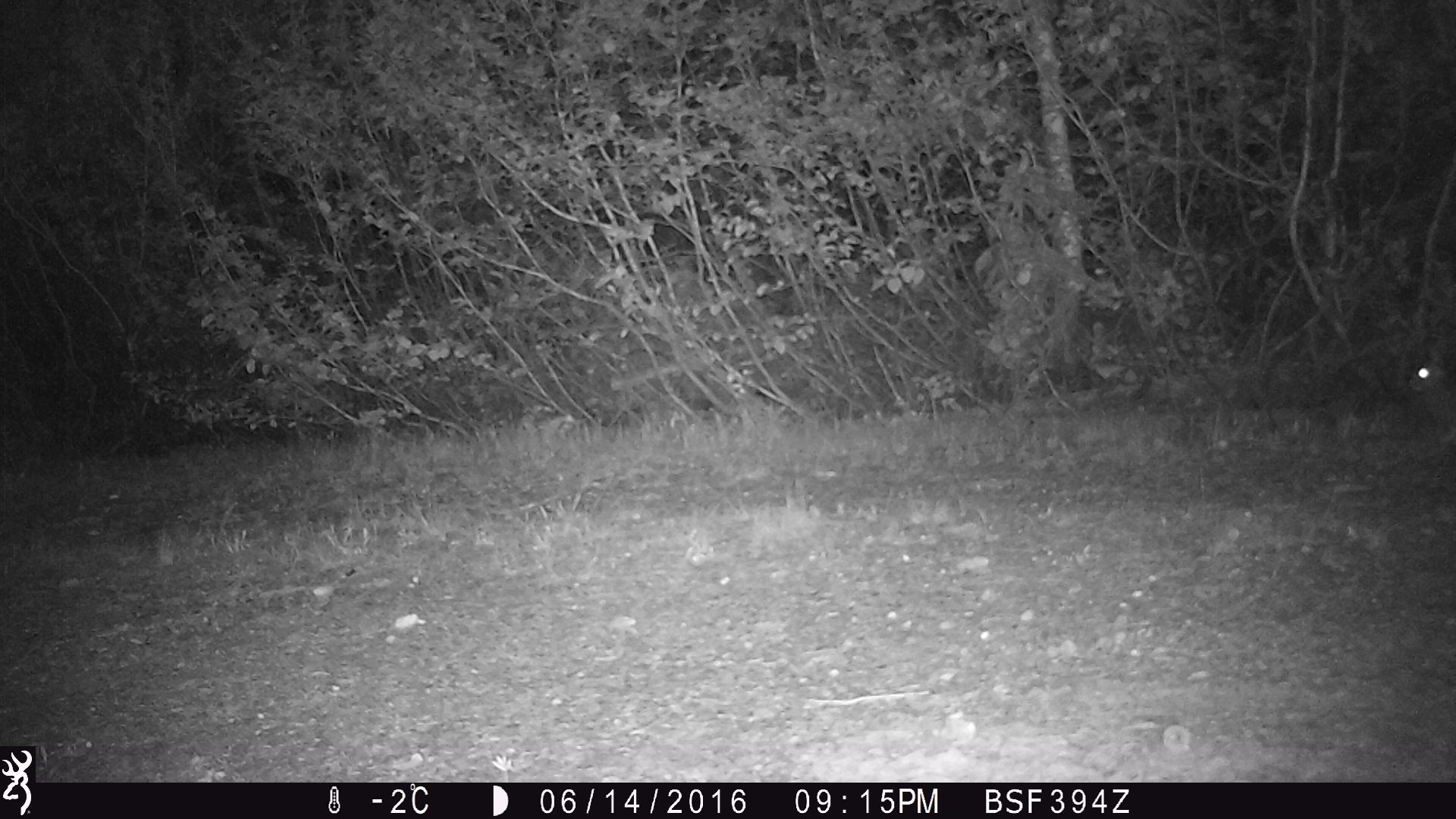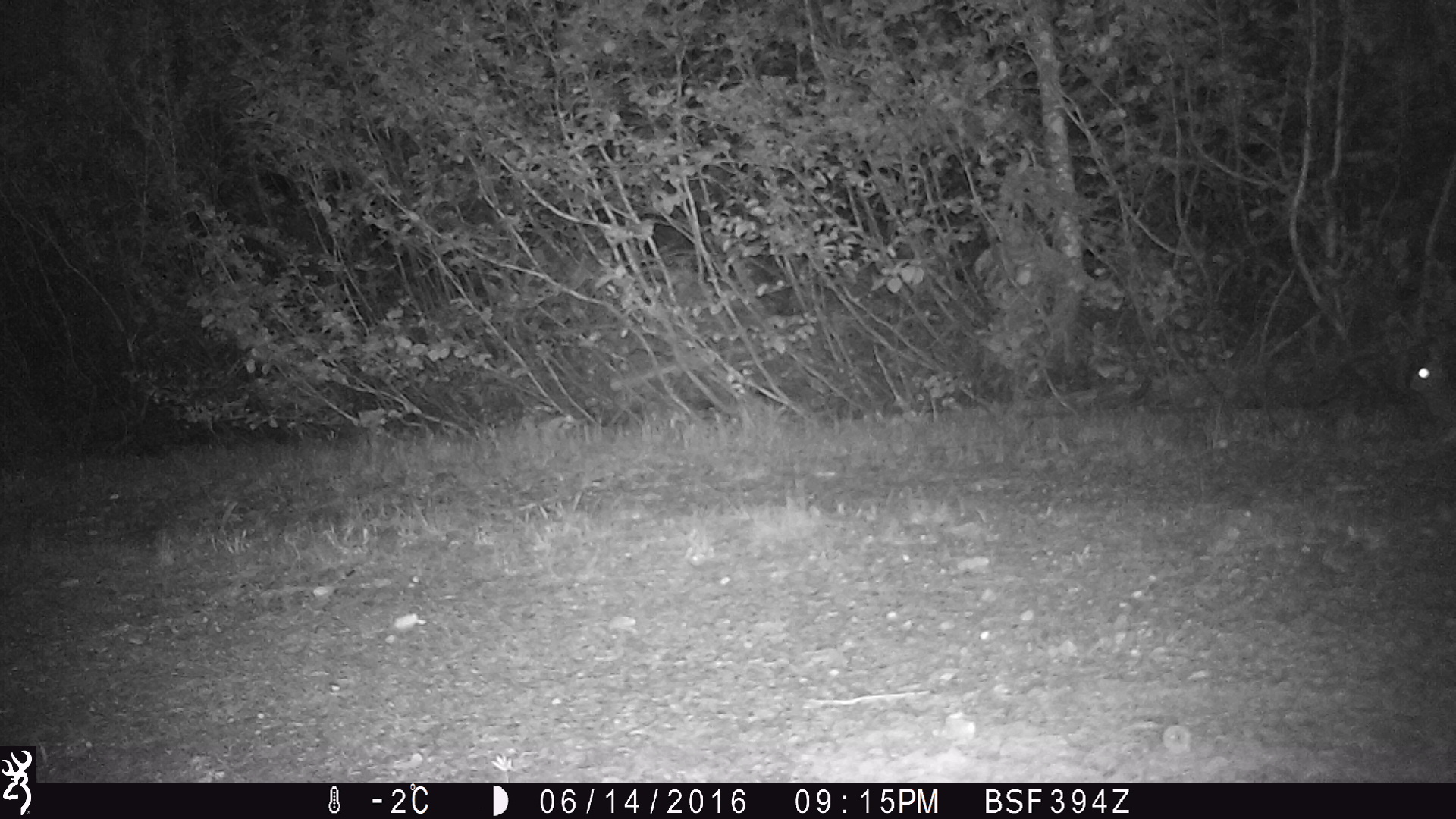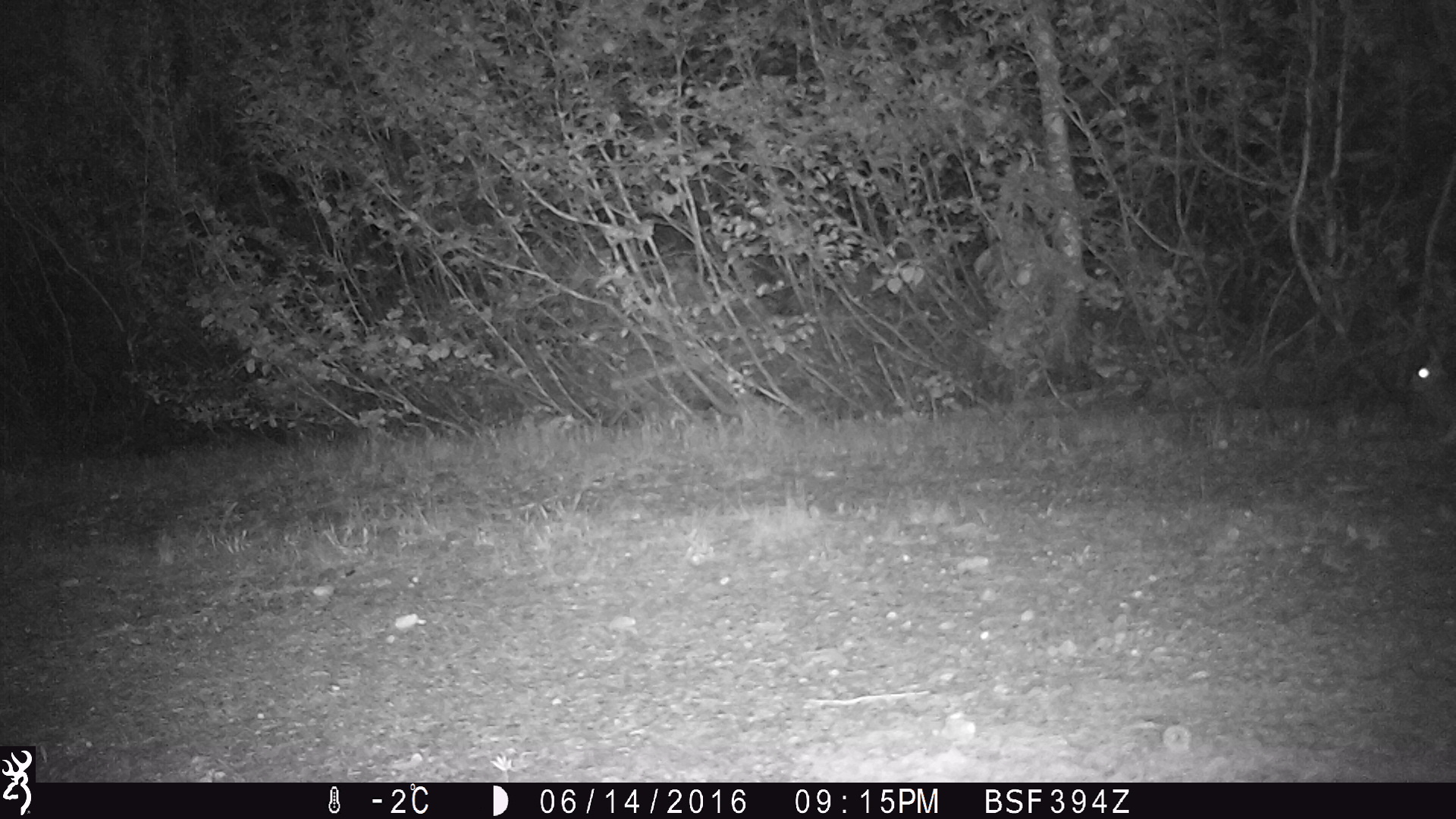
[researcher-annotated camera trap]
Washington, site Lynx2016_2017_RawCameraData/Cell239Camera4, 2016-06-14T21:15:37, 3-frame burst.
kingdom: Animalia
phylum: Chordata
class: Mammalia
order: Lagomorpha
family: Leporidae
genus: Lepus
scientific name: Lepus americanus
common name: snowshoe hare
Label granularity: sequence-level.